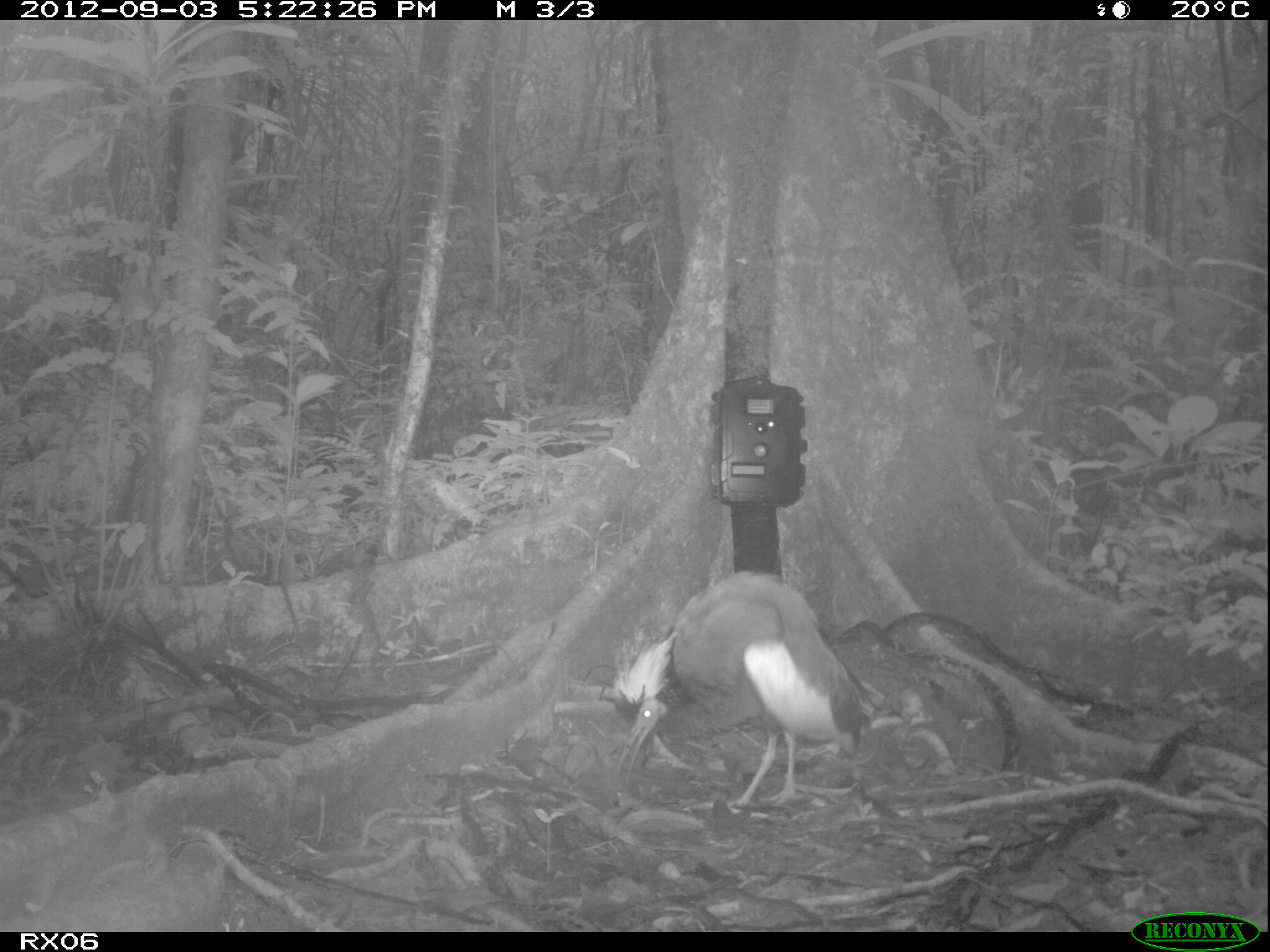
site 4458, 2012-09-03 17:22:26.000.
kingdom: Animalia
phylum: Chordata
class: Aves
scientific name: Aves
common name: bird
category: unknown bird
Unknown bird (bird) (Aves), count 2.